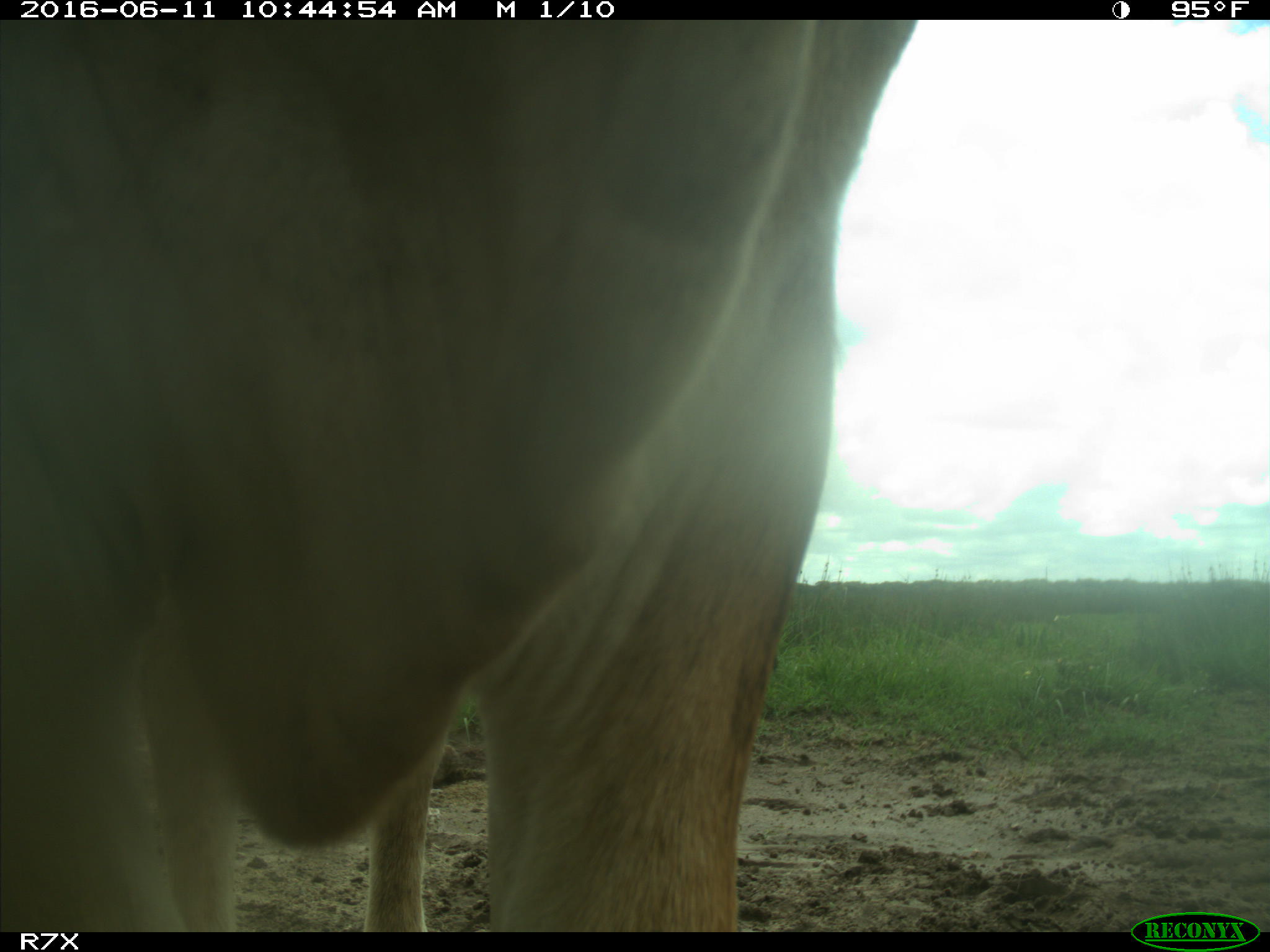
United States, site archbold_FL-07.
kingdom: Animalia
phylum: Chordata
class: Mammalia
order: Artiodactyla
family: Bovidae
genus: Bos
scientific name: Bos taurus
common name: domestic cow